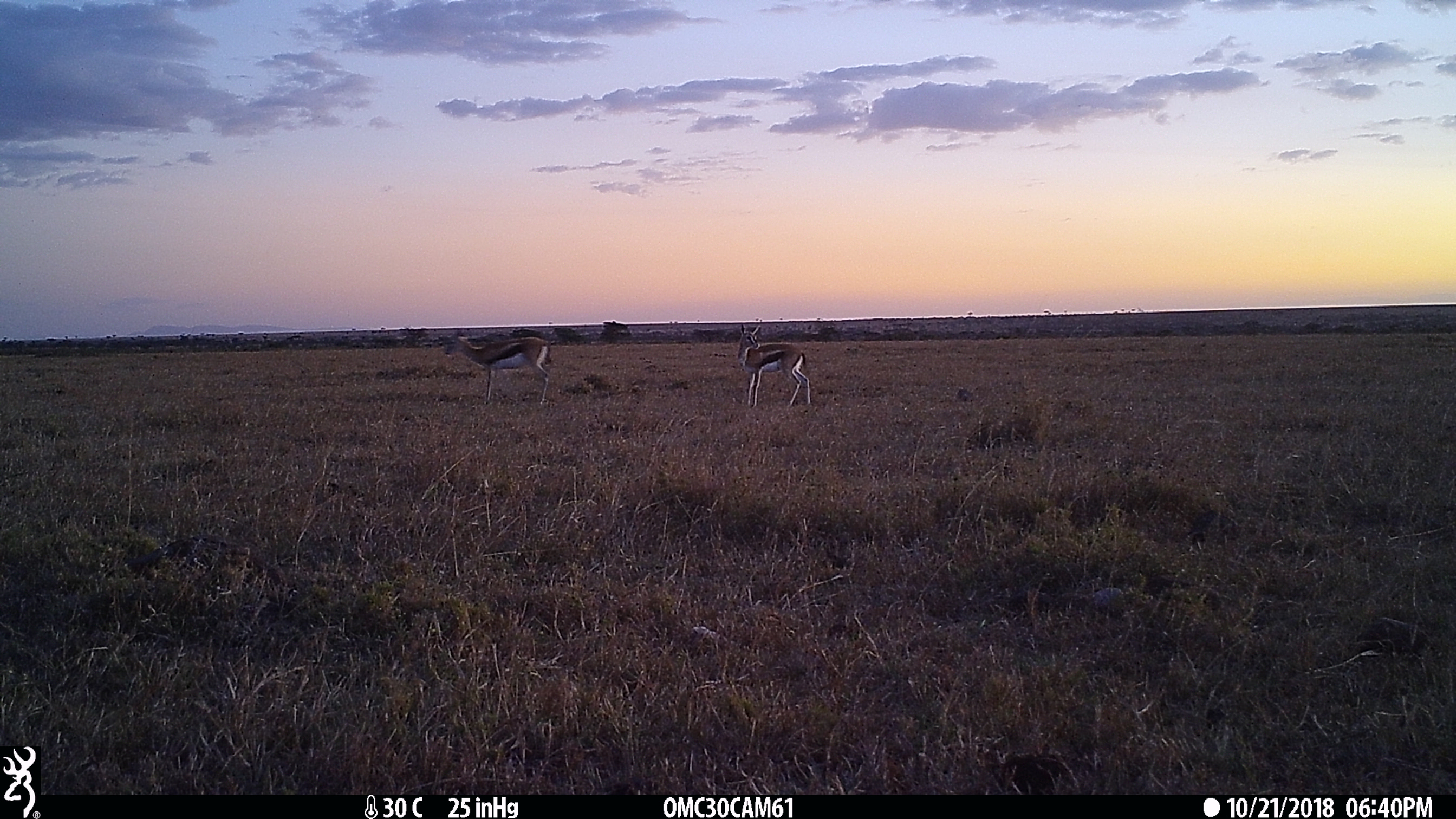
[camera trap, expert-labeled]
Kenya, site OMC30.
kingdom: Animalia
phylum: Chordata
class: Mammalia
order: Artiodactyla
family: Bovidae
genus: Eudorcas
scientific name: Eudorcas thomsonii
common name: thomon's gazelle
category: gazelle thomsons